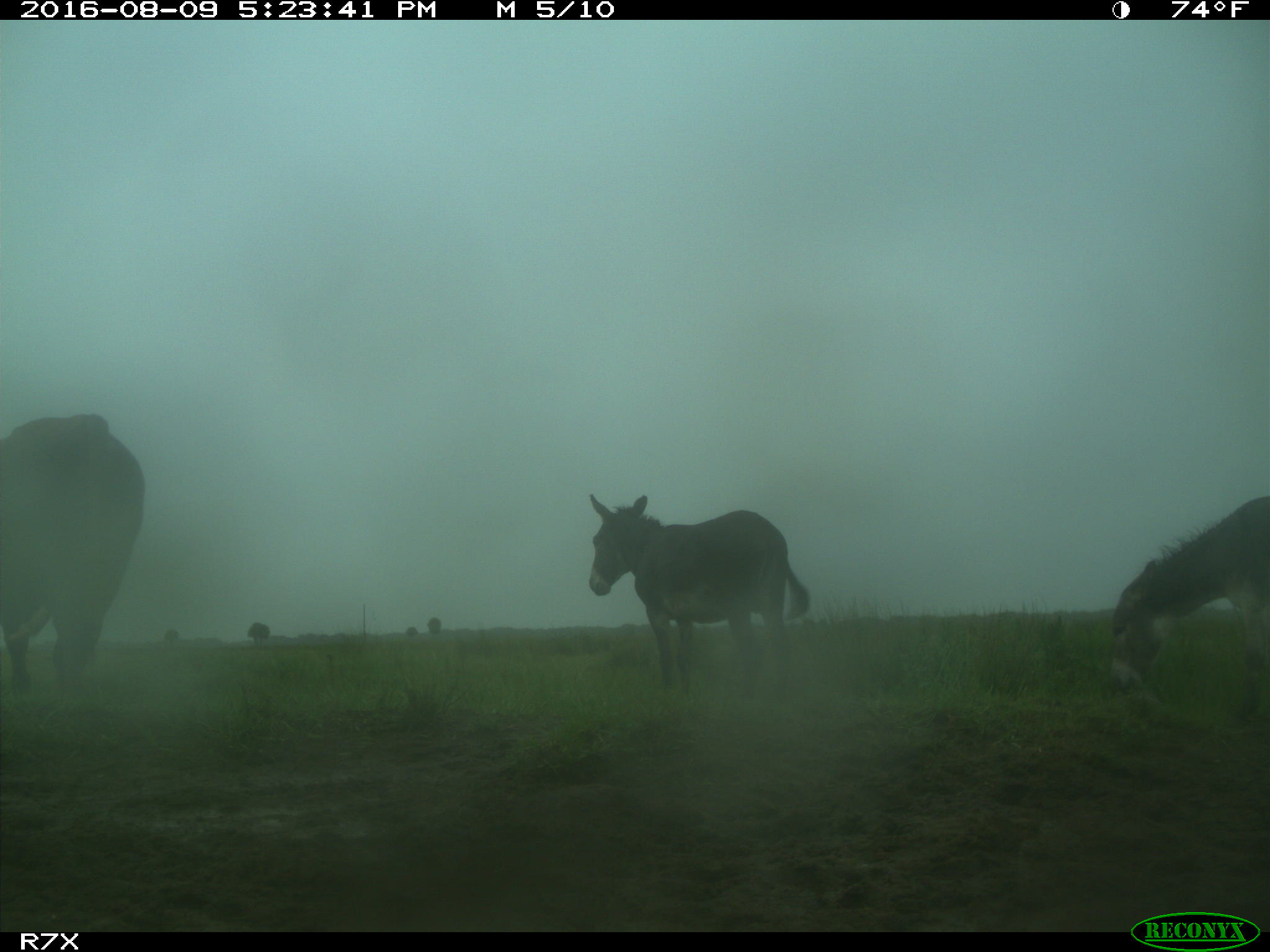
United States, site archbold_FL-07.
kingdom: Animalia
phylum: Chordata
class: Mammalia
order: Artiodactyla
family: Bovidae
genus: Bos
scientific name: Bos taurus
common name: domestic cow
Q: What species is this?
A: Bos taurus (domestic cow).